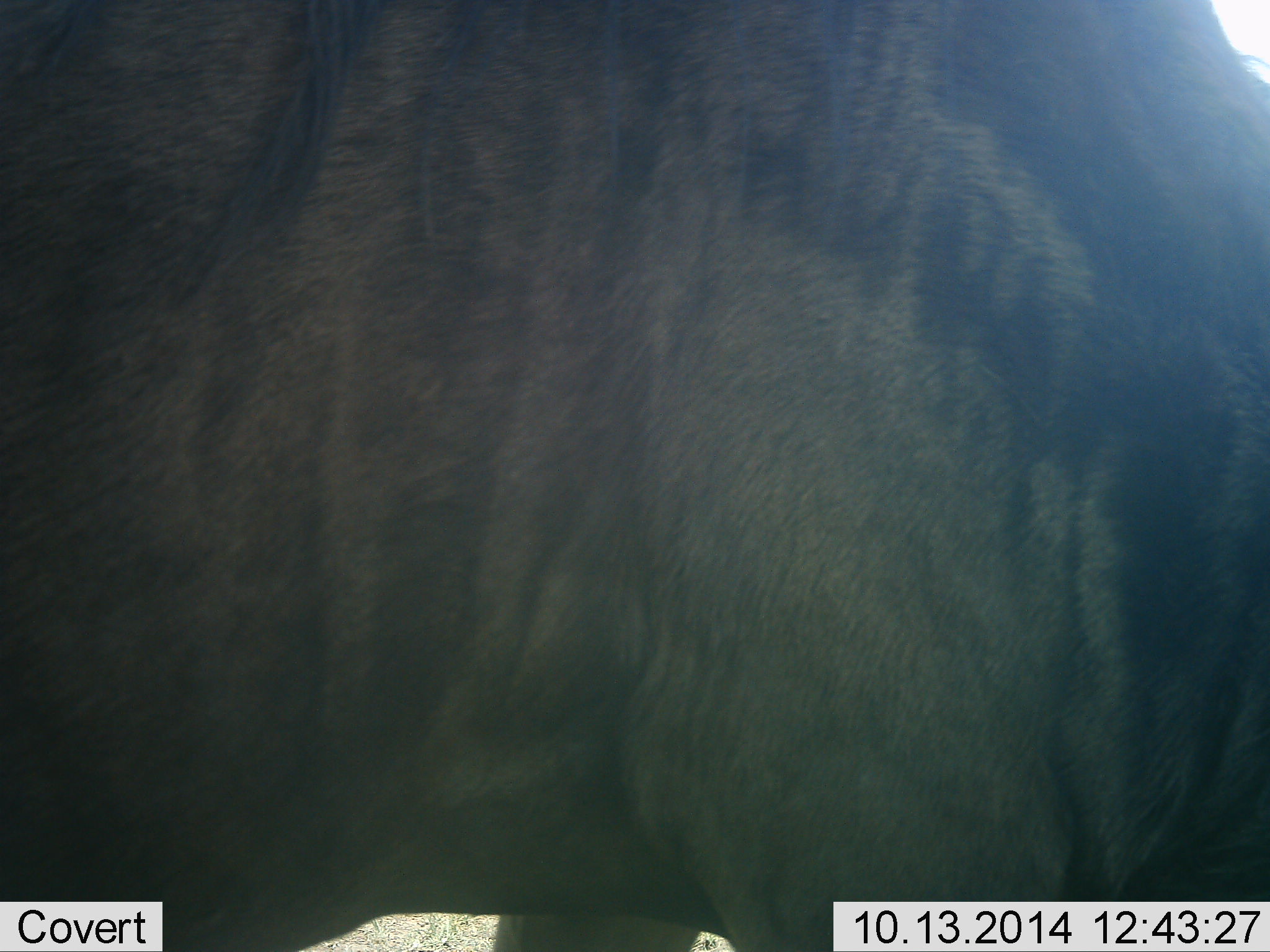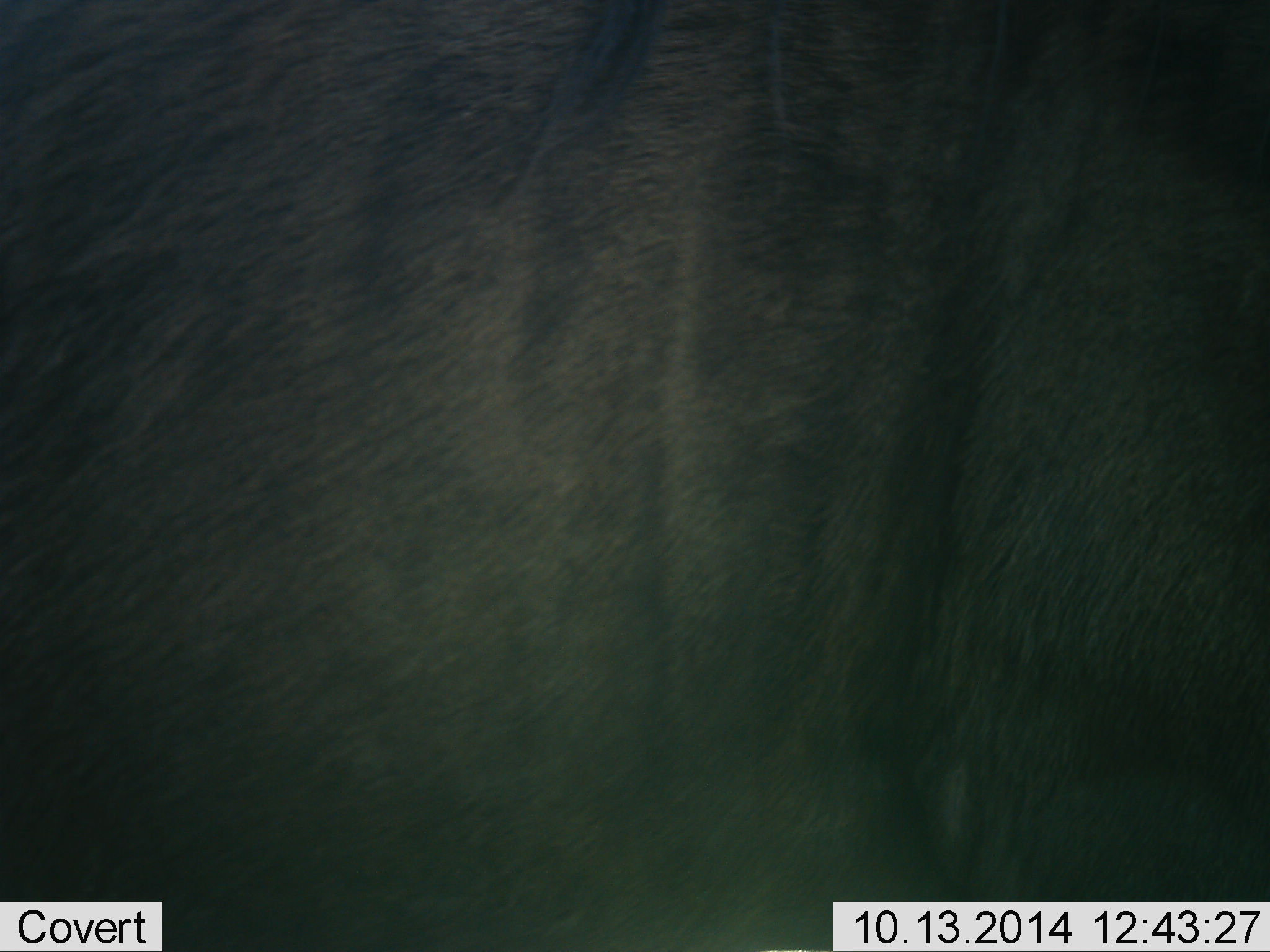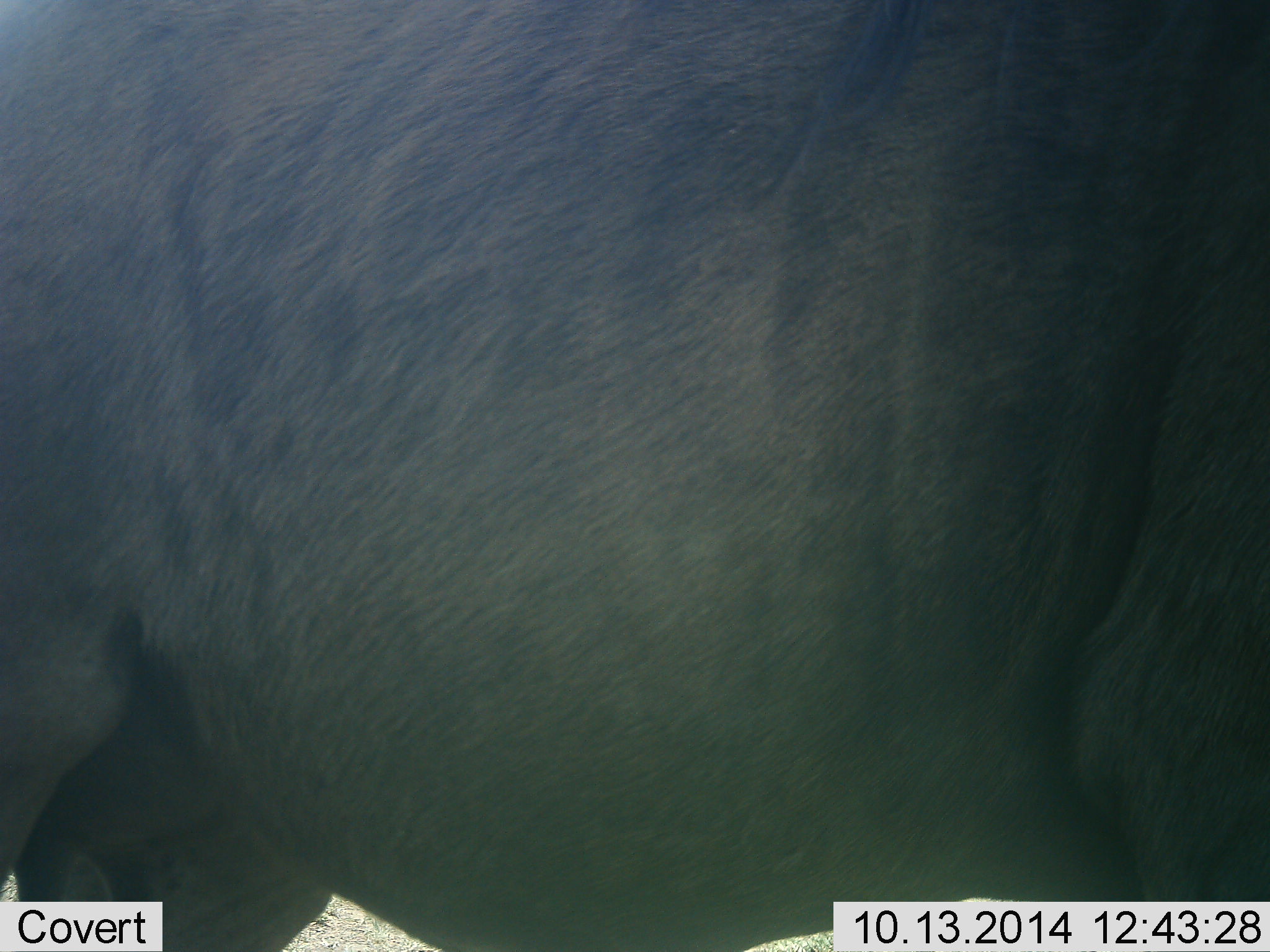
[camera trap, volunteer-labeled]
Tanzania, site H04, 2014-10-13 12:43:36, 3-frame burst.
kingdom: Animalia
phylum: Chordata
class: Mammalia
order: Artiodactyla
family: Bovidae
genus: Connochaetes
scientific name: Connochaetes taurinus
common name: blue wildebeest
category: wildebeest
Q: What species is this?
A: Wildebeest (blue wildebeest) (Connochaetes taurinus).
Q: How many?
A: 1.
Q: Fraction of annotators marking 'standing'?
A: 60%.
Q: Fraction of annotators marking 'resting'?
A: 0%.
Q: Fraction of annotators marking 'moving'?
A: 40%.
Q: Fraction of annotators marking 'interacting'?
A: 0%.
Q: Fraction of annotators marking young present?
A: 0%.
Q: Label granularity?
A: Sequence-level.